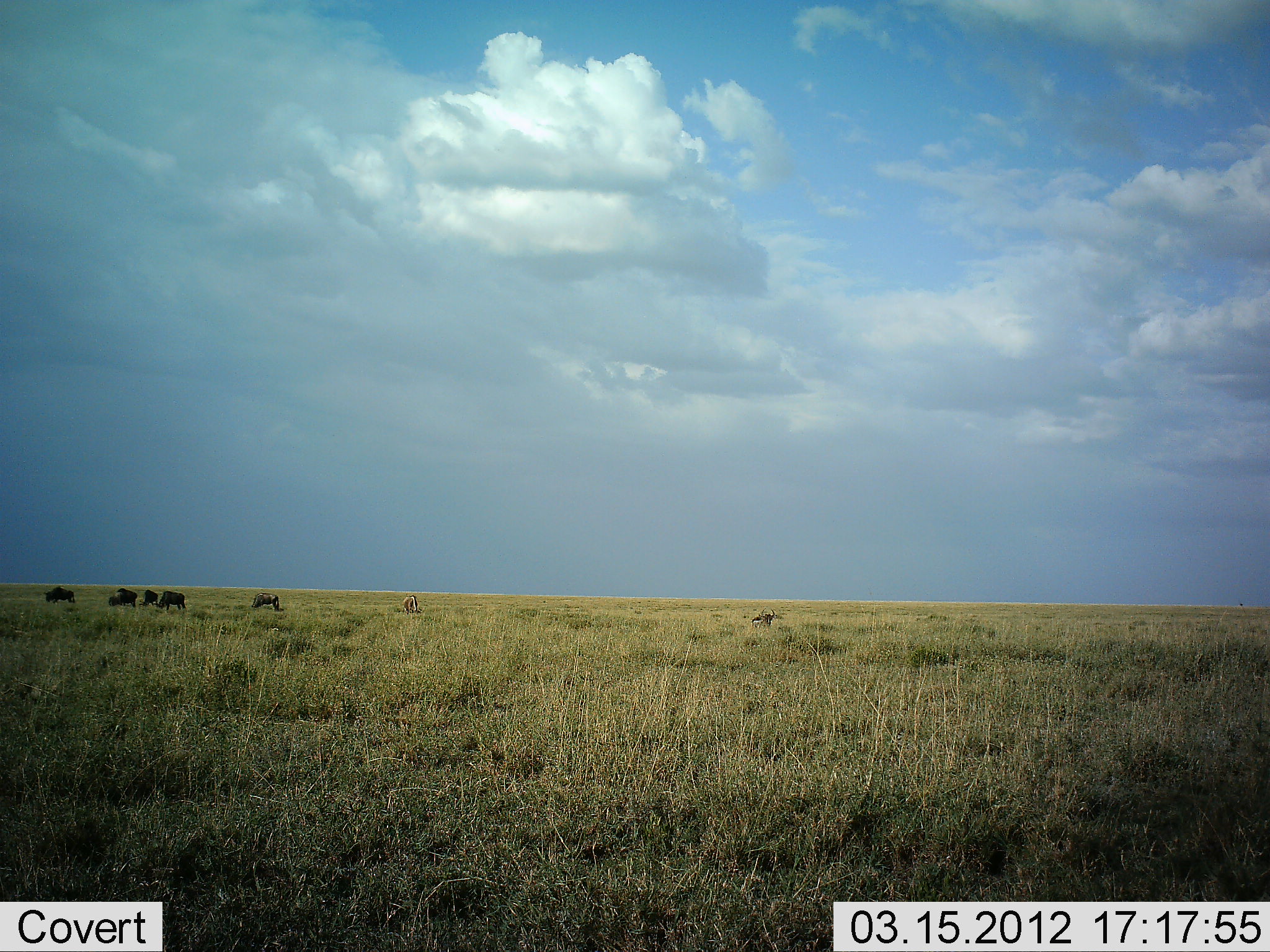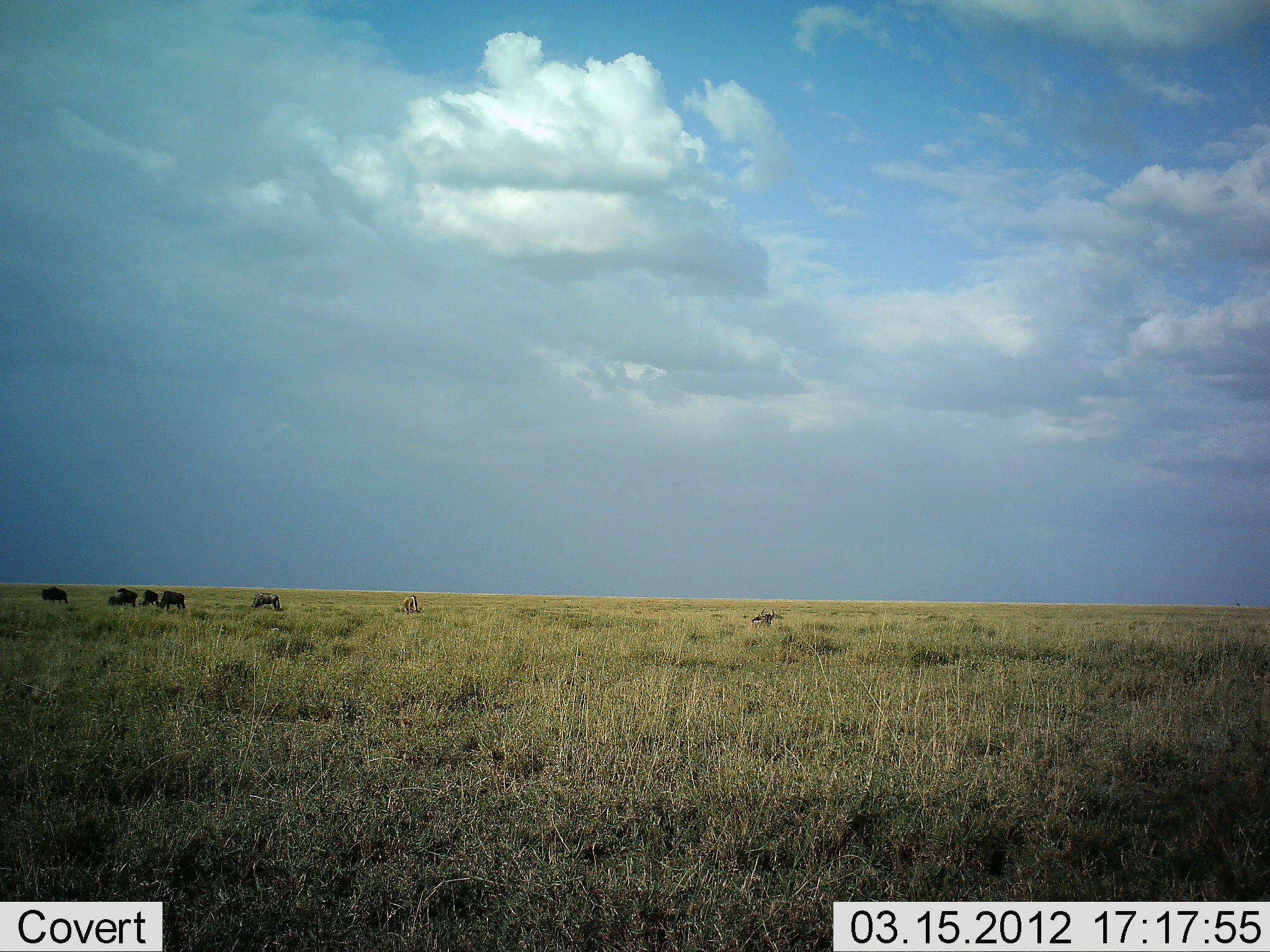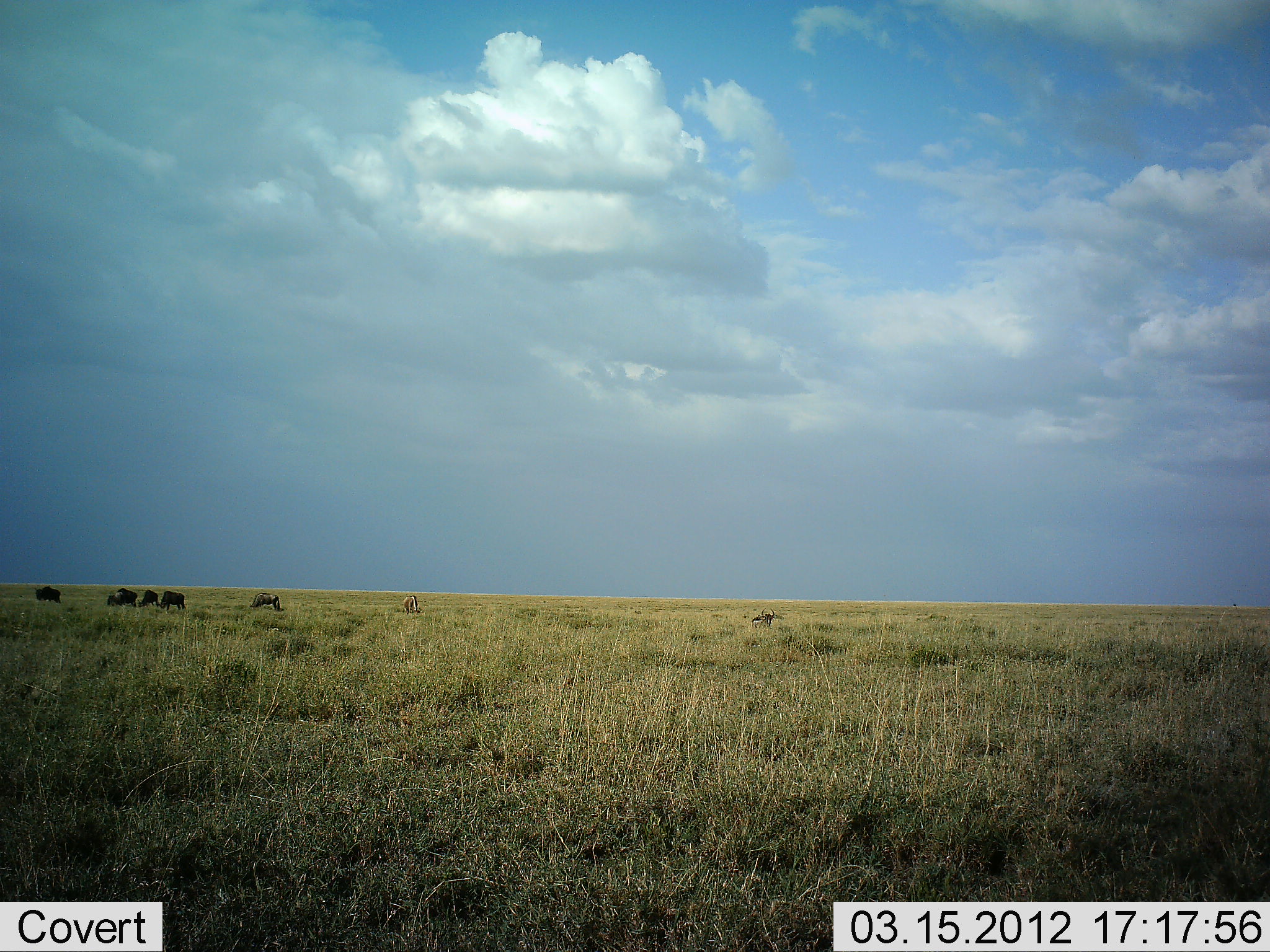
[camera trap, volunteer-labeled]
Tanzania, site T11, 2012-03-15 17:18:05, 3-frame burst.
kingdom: Animalia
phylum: Chordata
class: Mammalia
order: Artiodactyla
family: Bovidae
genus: Connochaetes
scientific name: Connochaetes taurinus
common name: blue wildebeest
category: wildebeest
Wildebeest (blue wildebeest) (Connochaetes taurinus), count 5. Behavior (volunteer vote fractions): standing 48%, resting 19%, moving 37%, interacting 0%. Young present (vote fraction): 0%. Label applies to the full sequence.